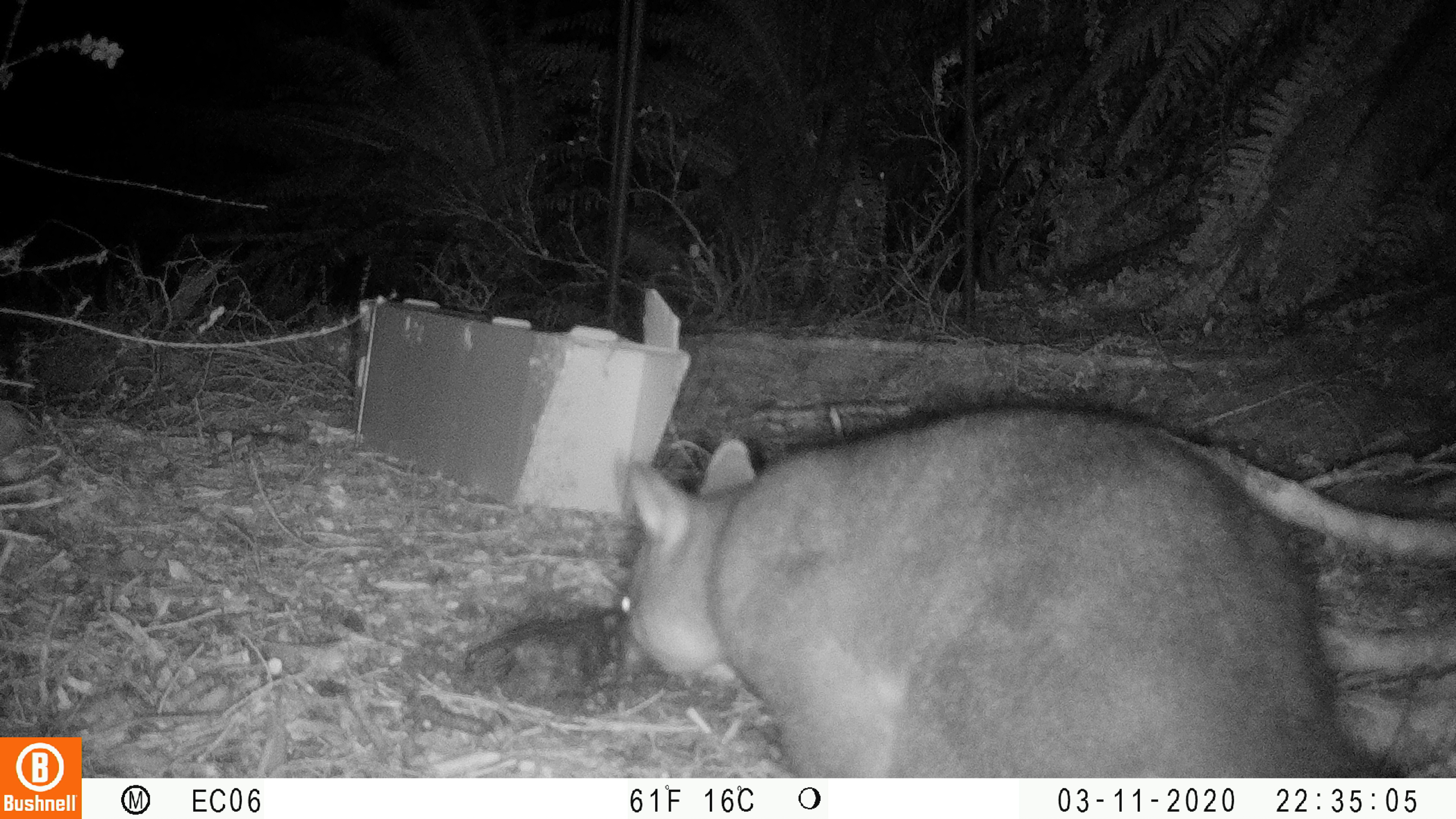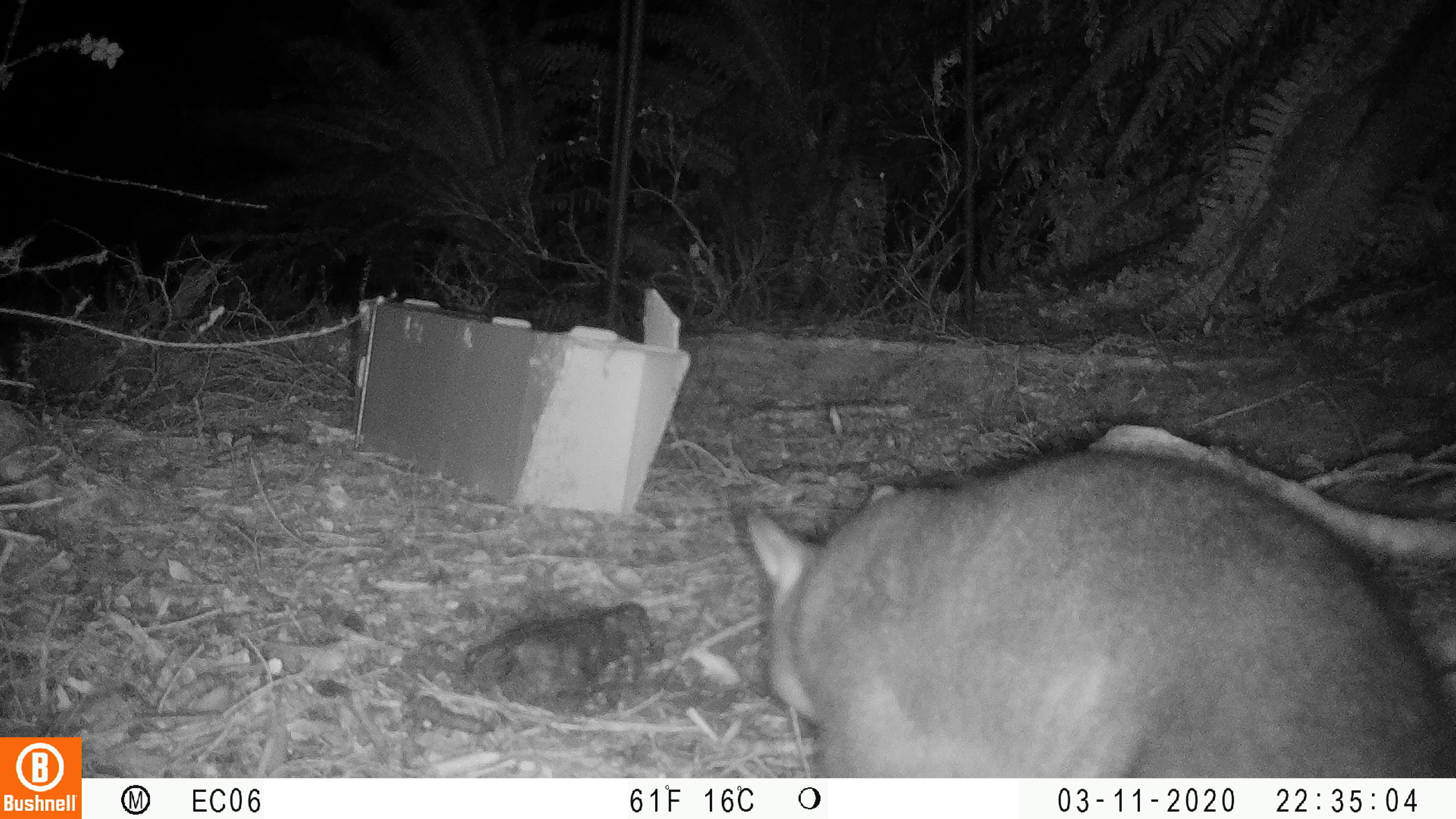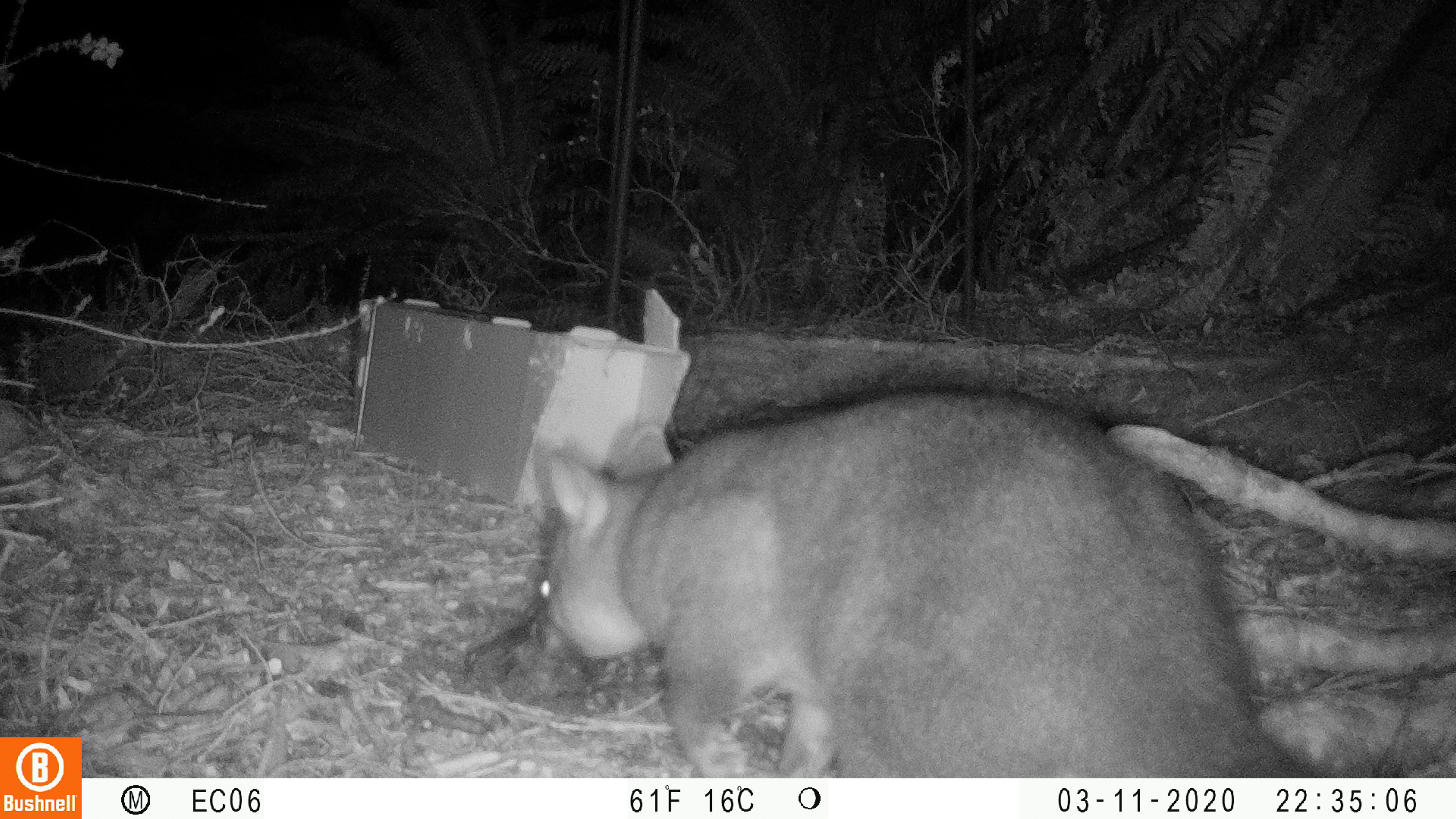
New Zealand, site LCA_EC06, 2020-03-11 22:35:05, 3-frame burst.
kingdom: Animalia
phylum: Chordata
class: Mammalia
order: Diprotodontia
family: Phalangeridae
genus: Trichosurus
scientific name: Trichosurus vulpecula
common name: common brushtail possum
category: possum